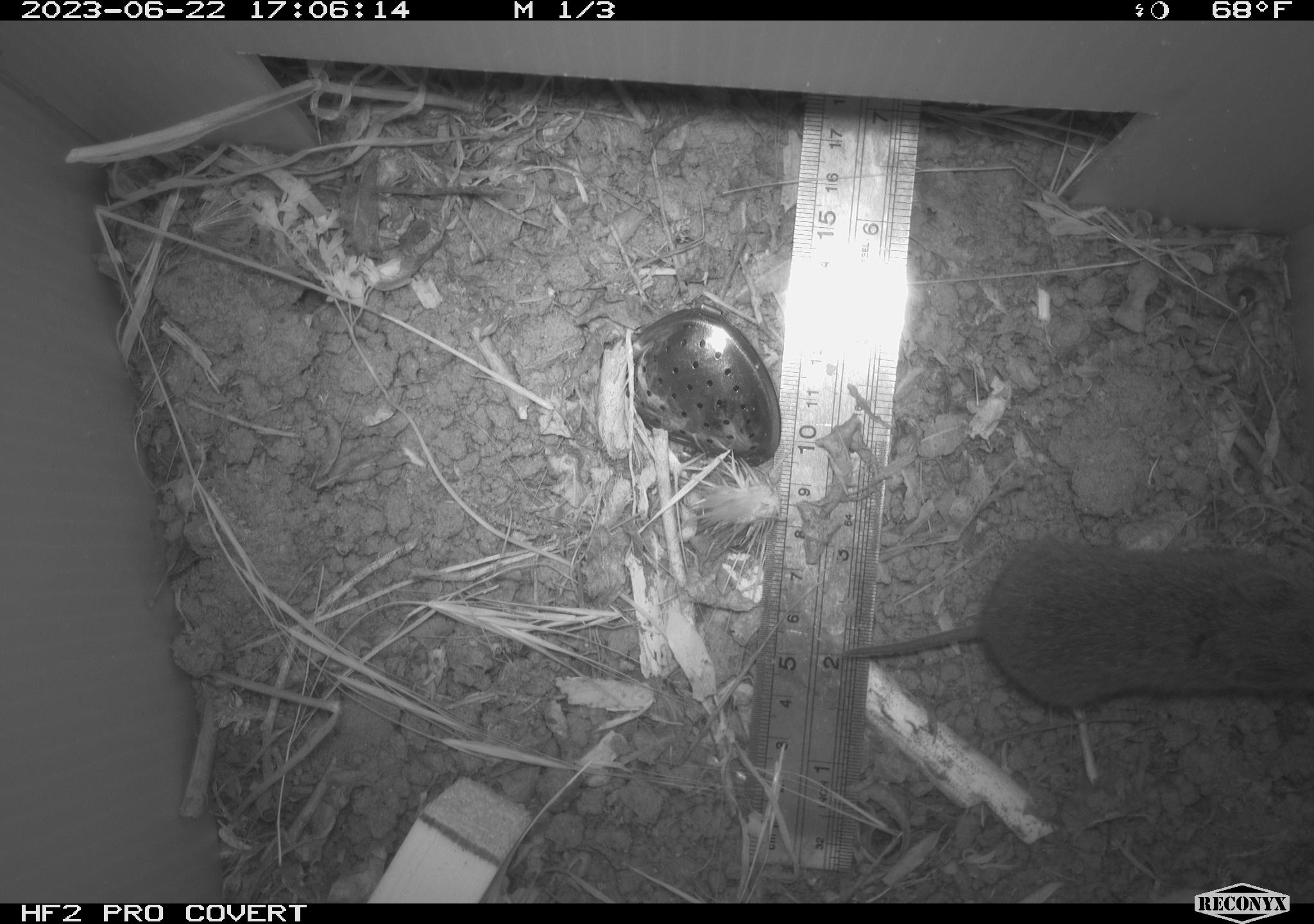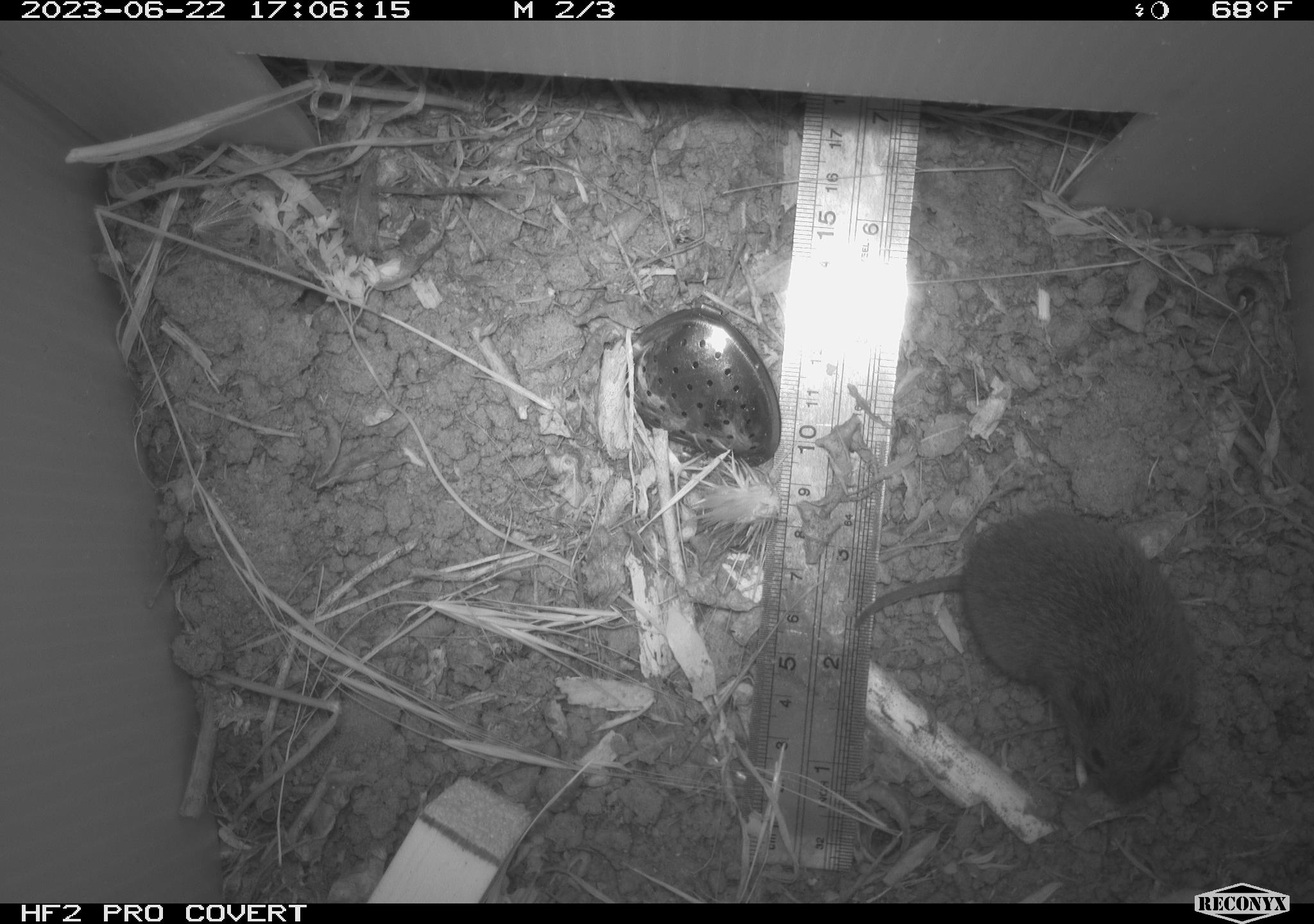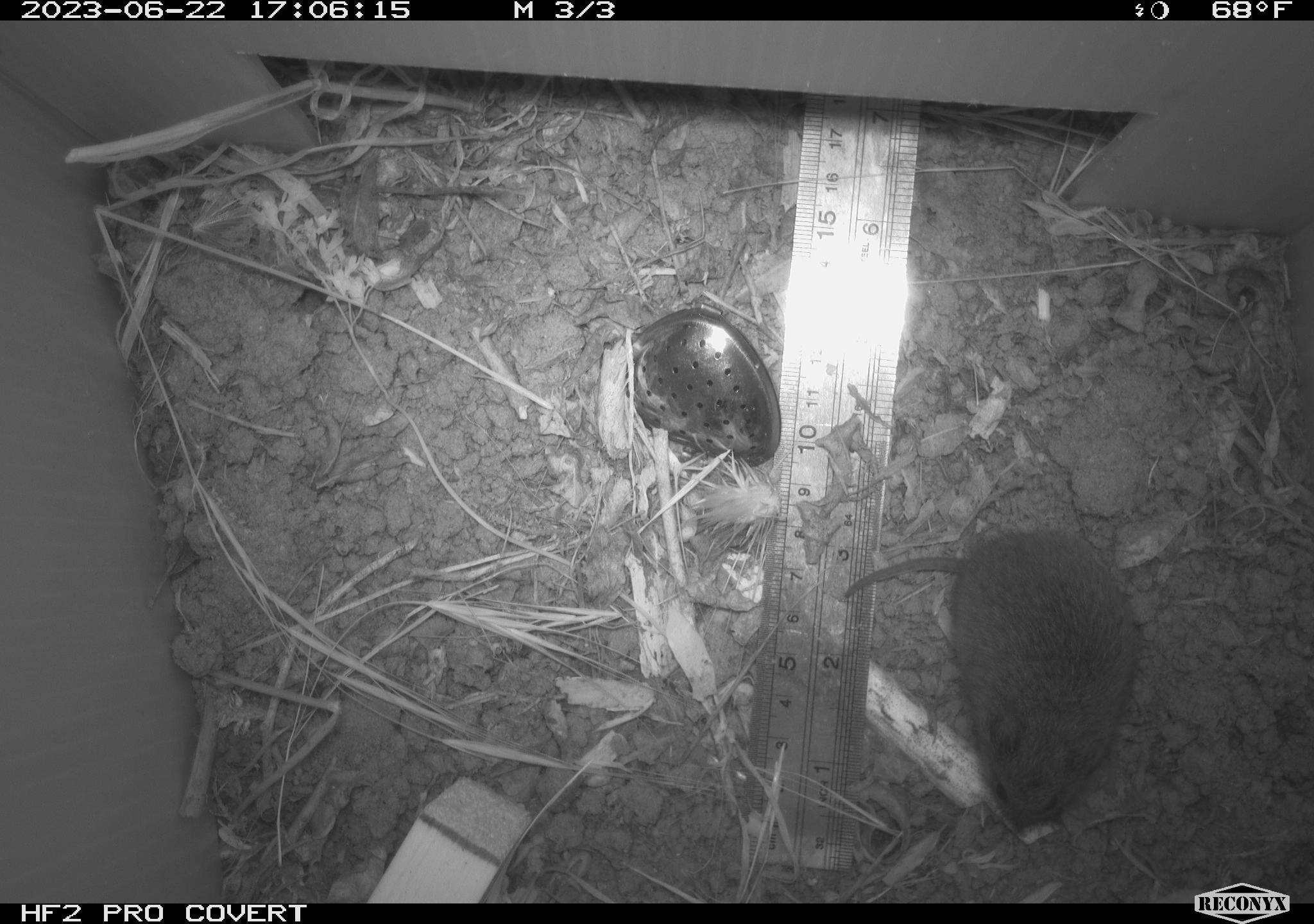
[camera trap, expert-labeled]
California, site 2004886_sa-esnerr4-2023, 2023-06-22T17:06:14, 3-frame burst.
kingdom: Animalia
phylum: Chordata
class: Mammalia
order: Rodentia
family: Cricetidae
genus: Microtus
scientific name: Microtus californicus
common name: california vole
California vole (Microtus californicus).